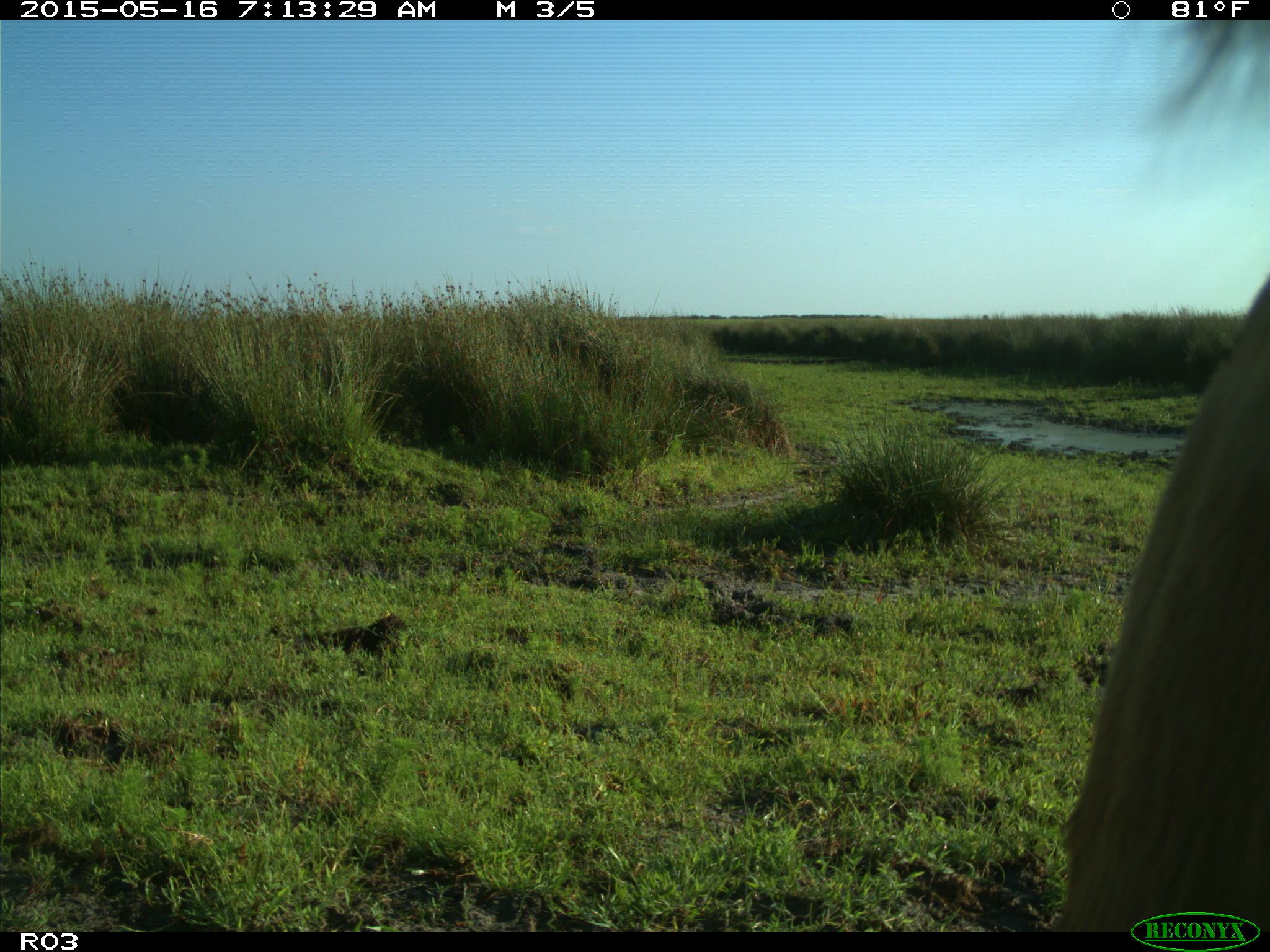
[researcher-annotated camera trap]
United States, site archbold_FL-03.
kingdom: Animalia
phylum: Chordata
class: Mammalia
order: Artiodactyla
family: Bovidae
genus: Bos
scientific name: Bos taurus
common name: domestic cow